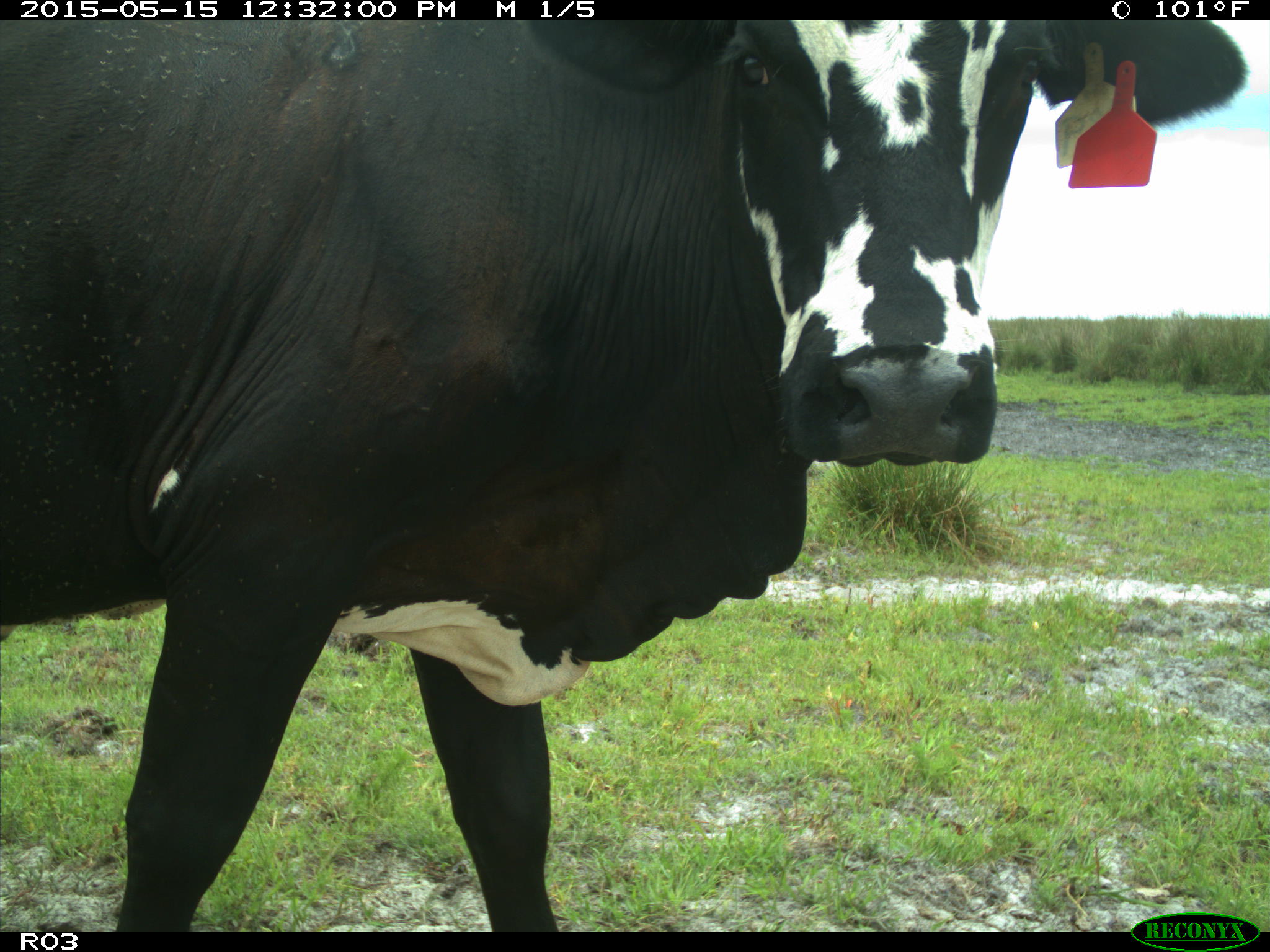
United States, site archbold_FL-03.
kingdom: Animalia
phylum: Chordata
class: Mammalia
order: Artiodactyla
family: Bovidae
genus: Bos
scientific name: Bos taurus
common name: domestic cow